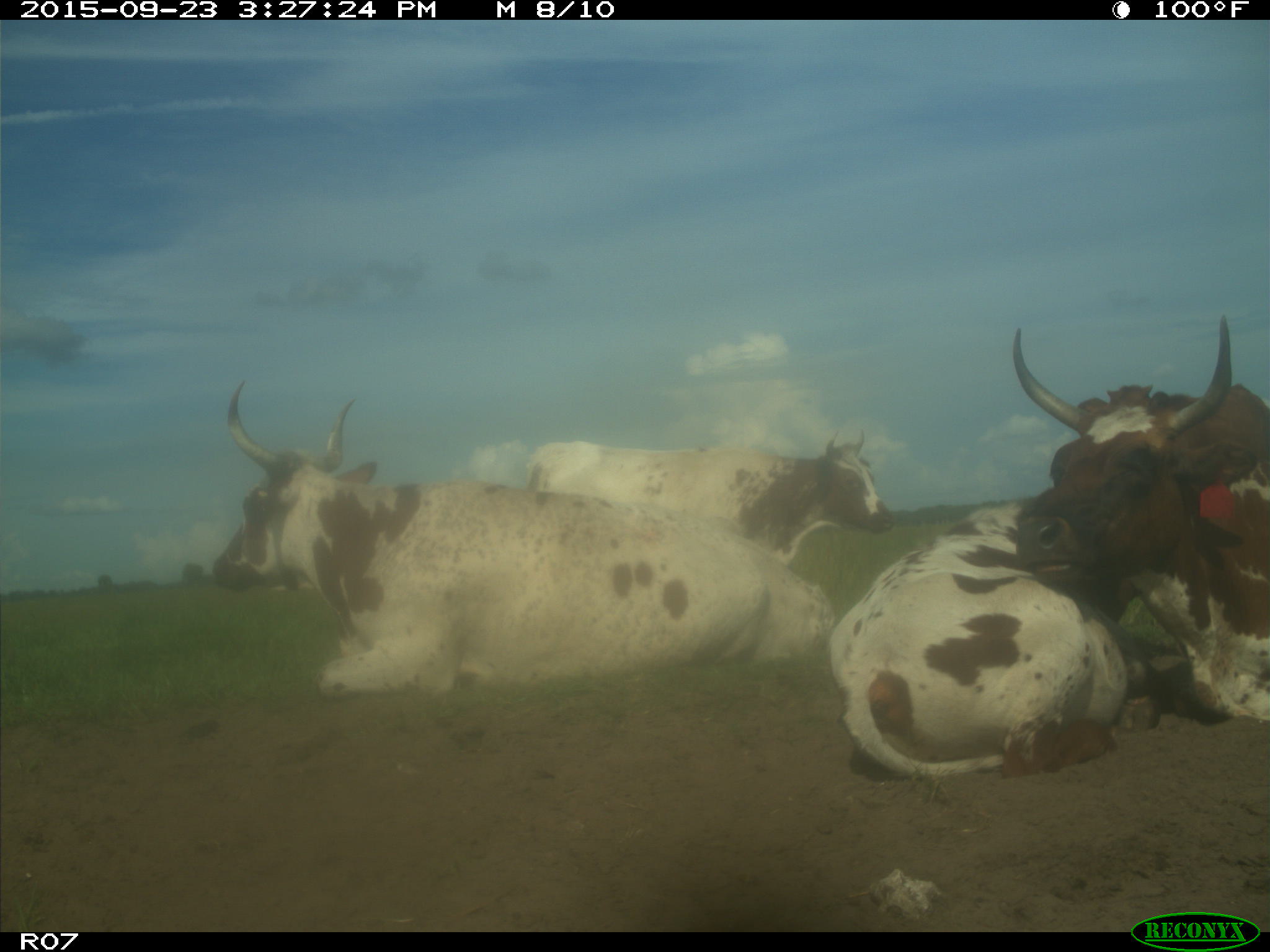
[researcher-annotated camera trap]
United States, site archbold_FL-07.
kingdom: Animalia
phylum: Chordata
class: Mammalia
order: Artiodactyla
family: Bovidae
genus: Bos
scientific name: Bos taurus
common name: domestic cow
Bos taurus (domestic cow).